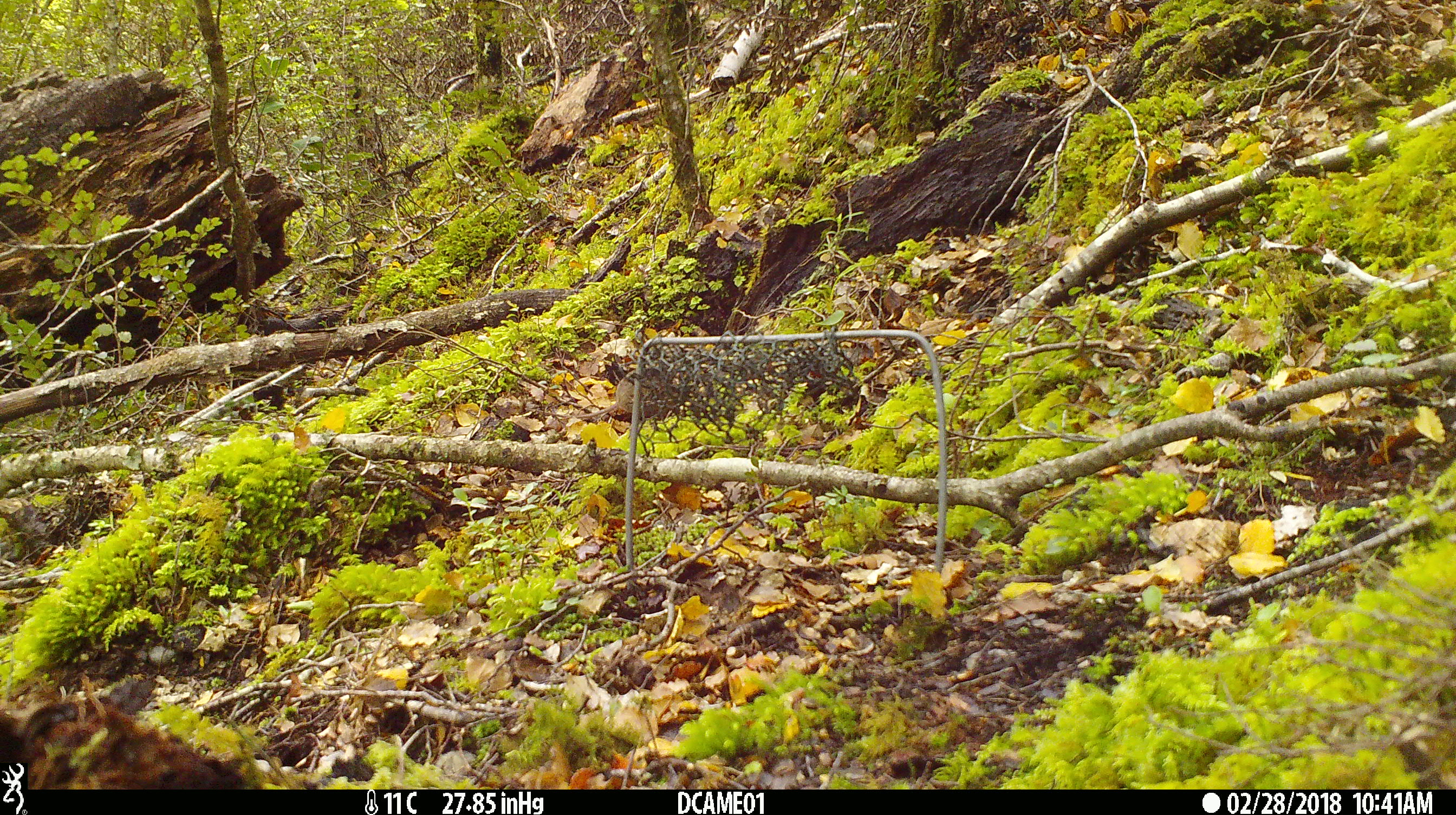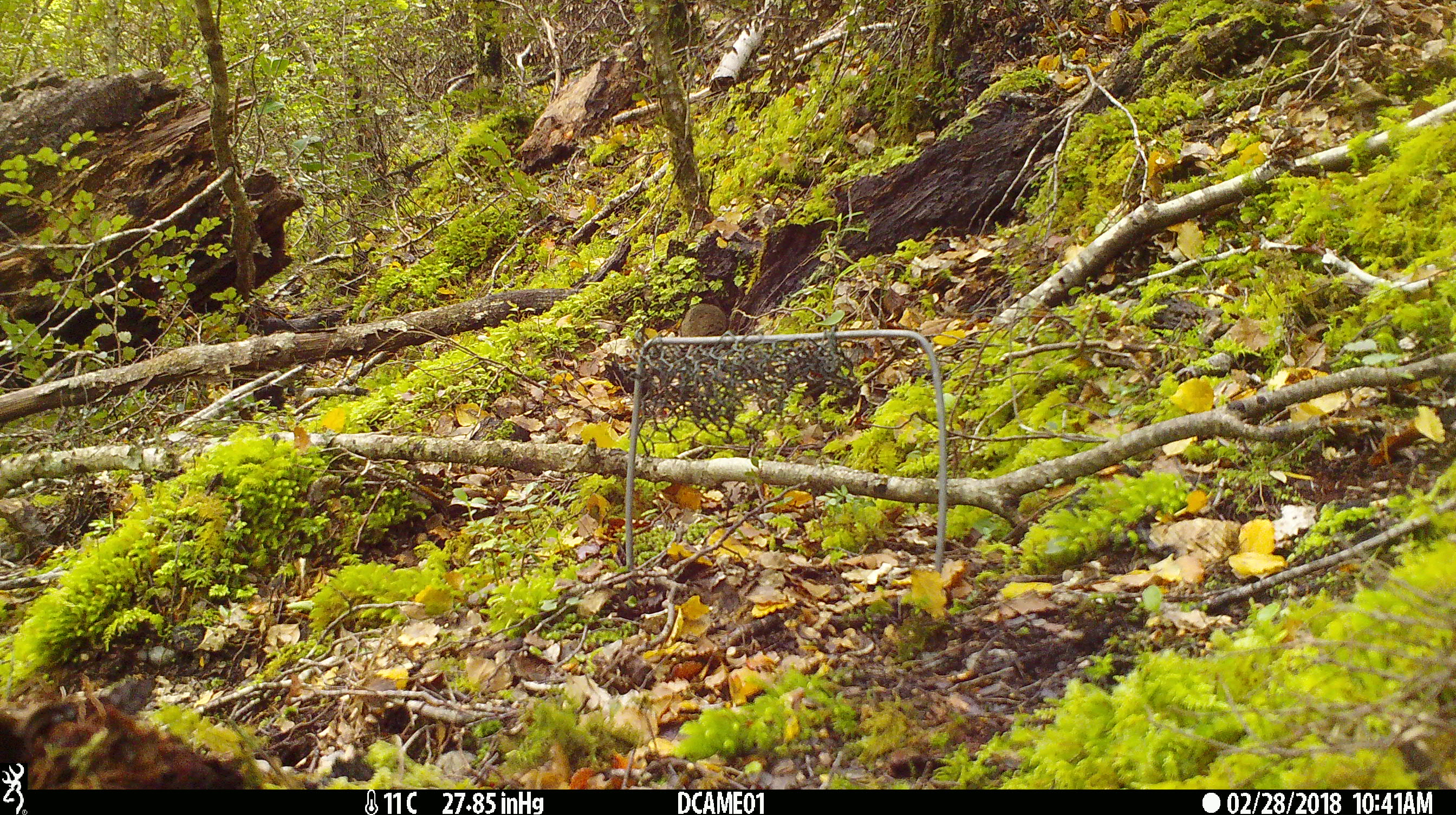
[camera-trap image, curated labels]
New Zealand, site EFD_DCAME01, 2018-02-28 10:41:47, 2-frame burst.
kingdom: Animalia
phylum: Chordata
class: Mammalia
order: Rodentia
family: Muridae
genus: Mus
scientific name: Mus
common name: mouse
Mouse (Mus).